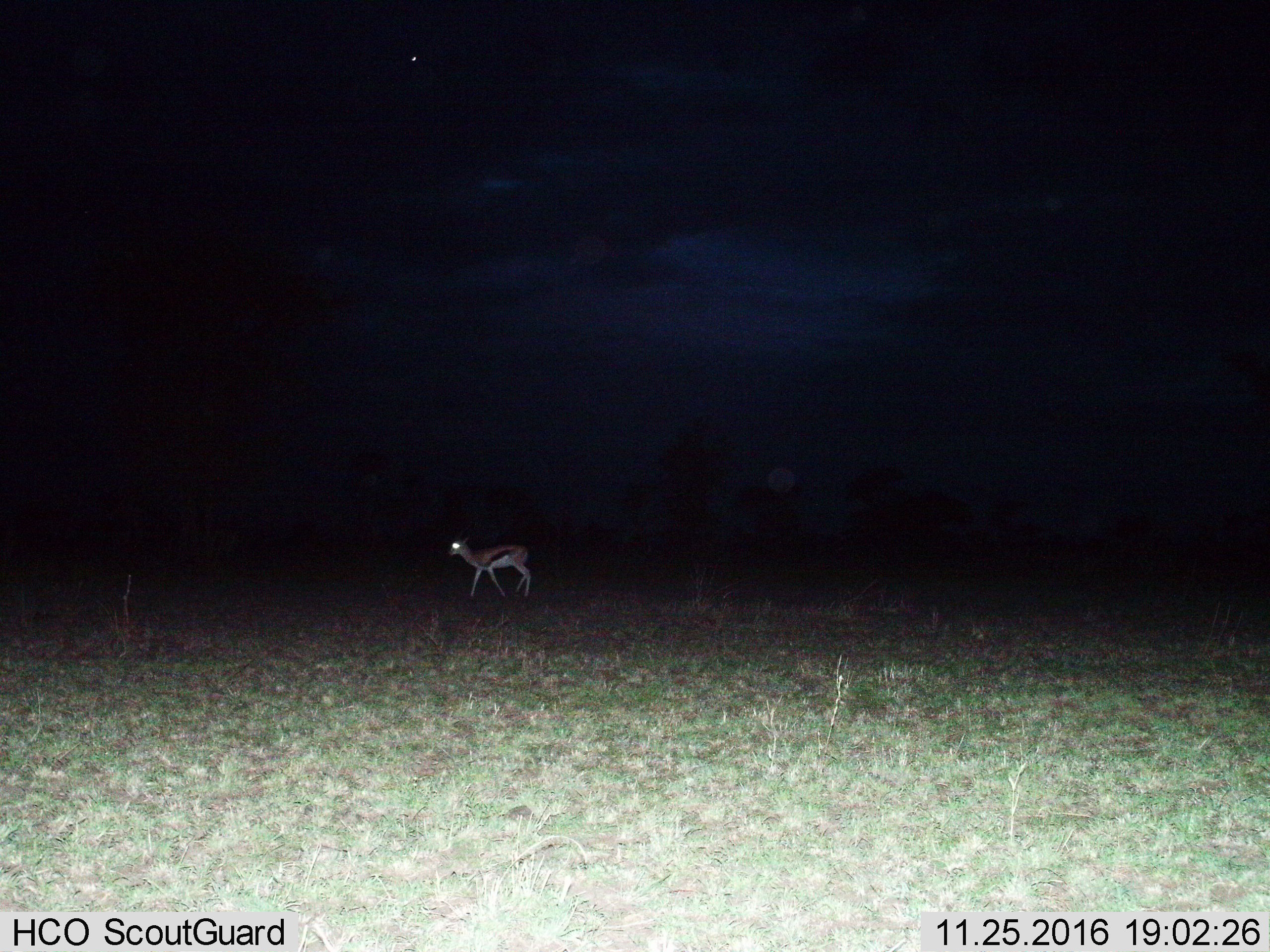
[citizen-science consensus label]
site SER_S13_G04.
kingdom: Animalia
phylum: Chordata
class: Mammalia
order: Artiodactyla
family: Bovidae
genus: Eudorcas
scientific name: Eudorcas thomsonii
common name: thomson's gazelle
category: gazellethomsons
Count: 1.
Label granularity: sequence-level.